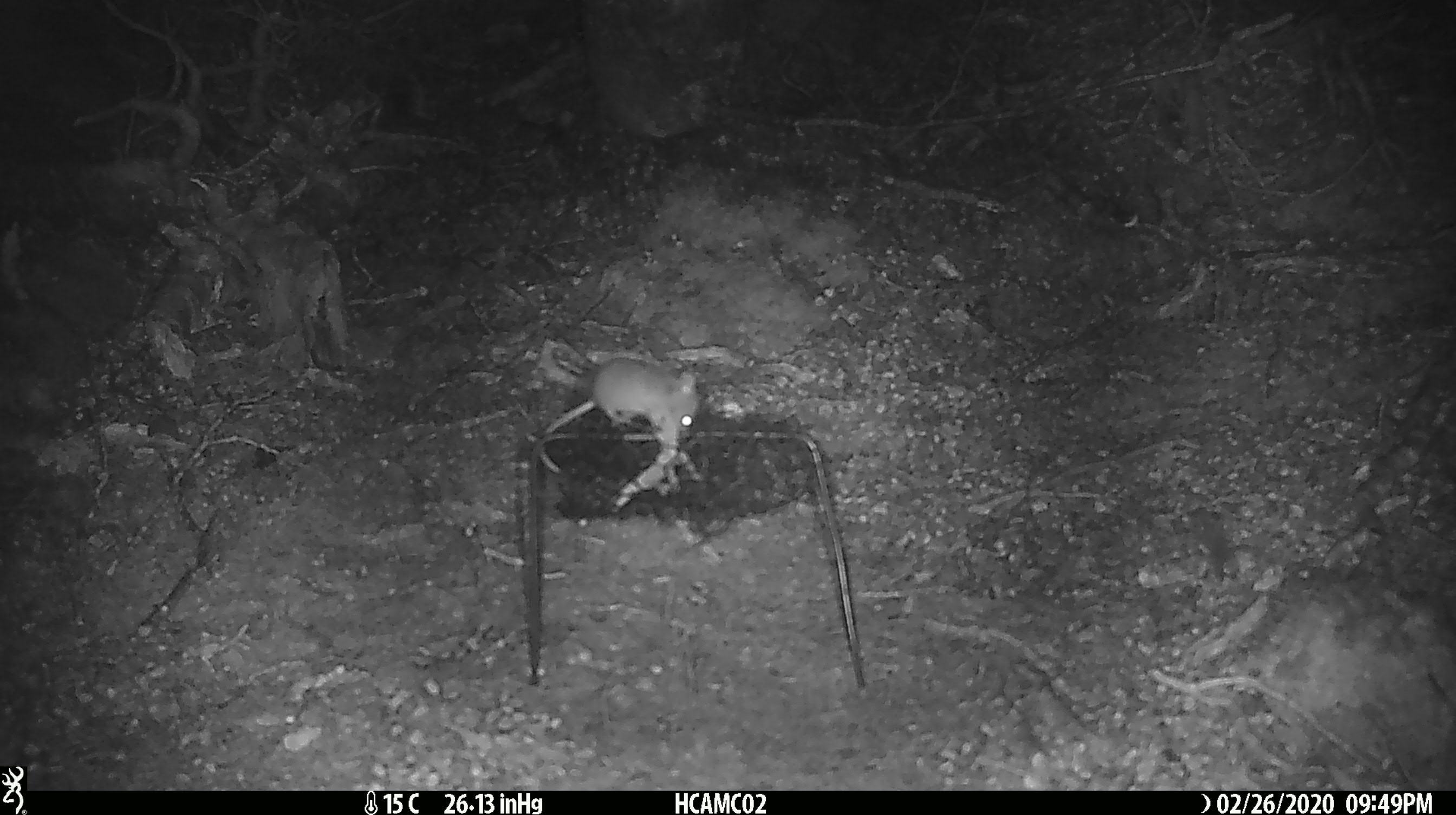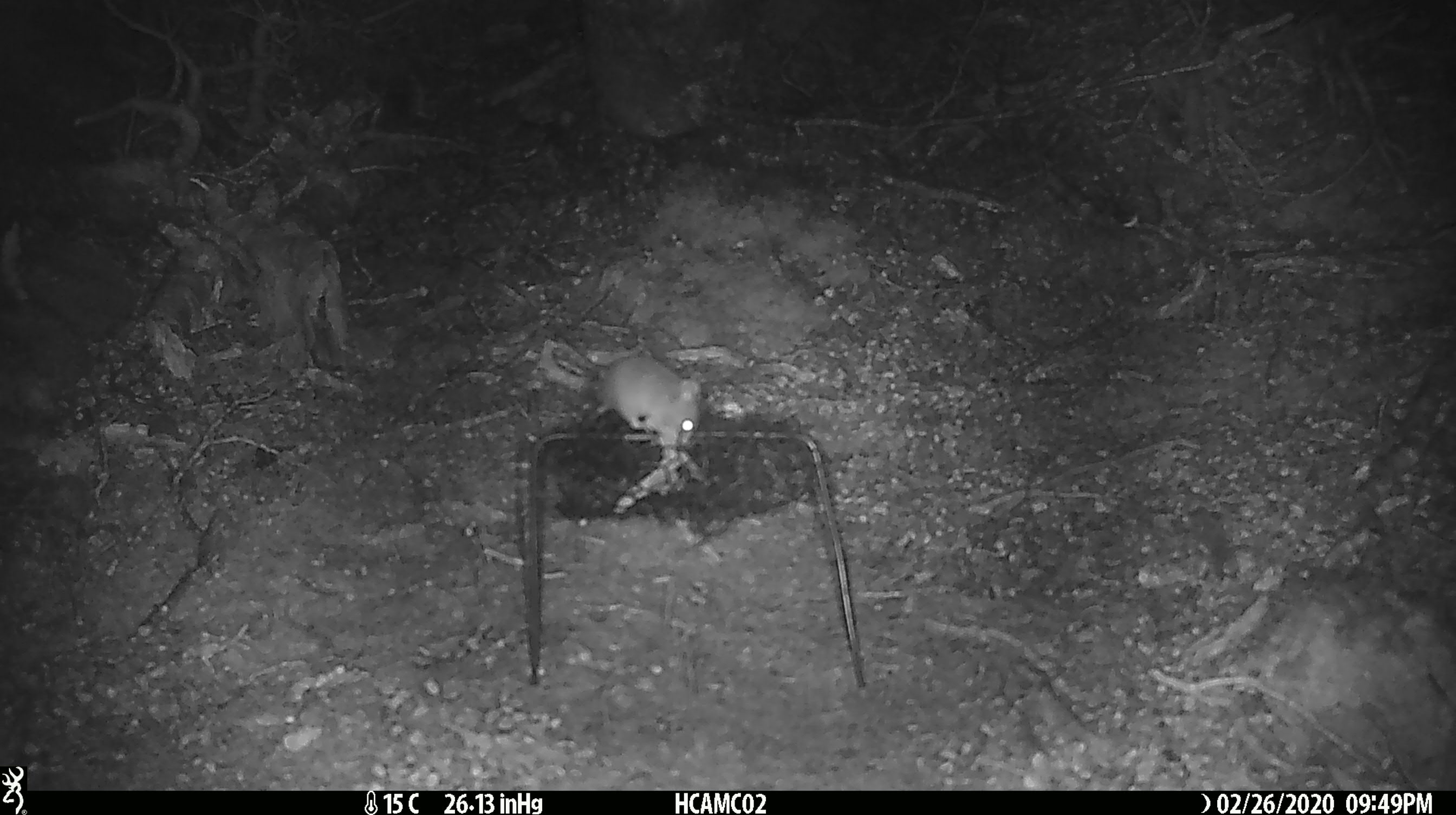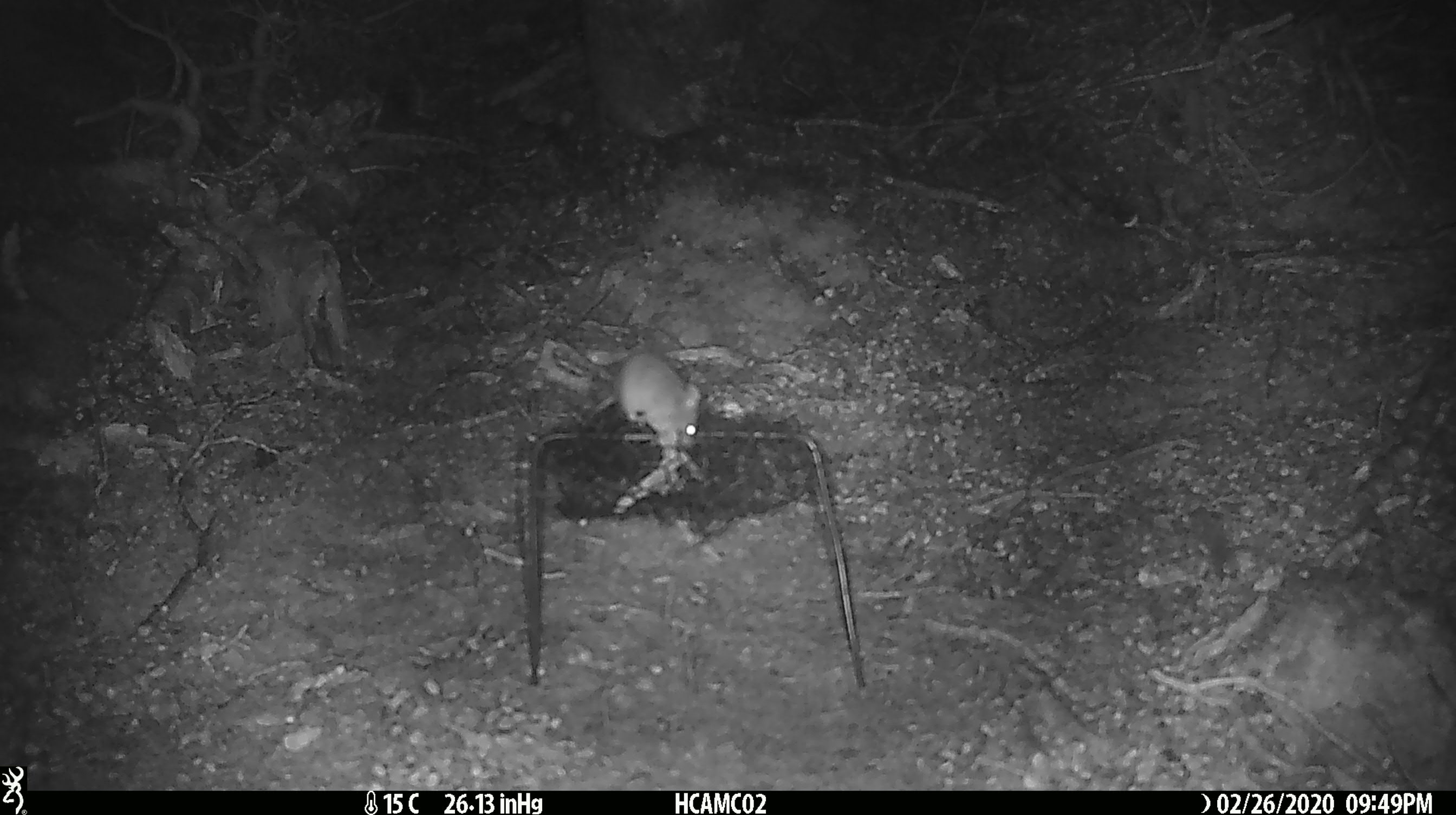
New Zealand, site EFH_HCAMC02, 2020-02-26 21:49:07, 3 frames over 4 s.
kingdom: Animalia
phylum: Chordata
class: Mammalia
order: Rodentia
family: Muridae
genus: Mus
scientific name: Mus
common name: mouse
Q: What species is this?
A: Mouse (Mus).